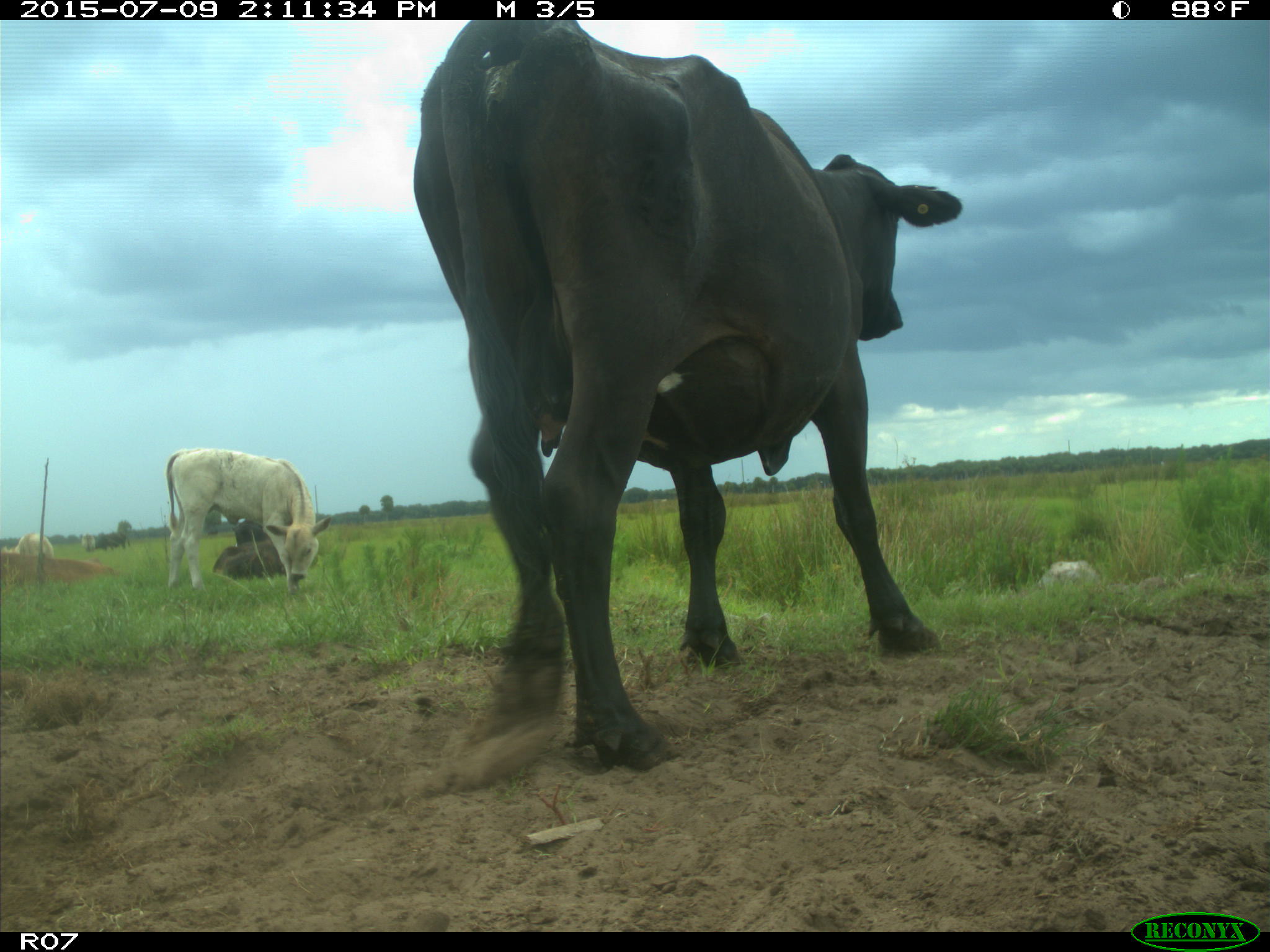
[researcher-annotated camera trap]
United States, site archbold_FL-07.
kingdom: Animalia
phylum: Chordata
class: Mammalia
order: Artiodactyla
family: Bovidae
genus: Bos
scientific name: Bos taurus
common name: domestic cow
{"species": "Bos taurus (domestic cow)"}